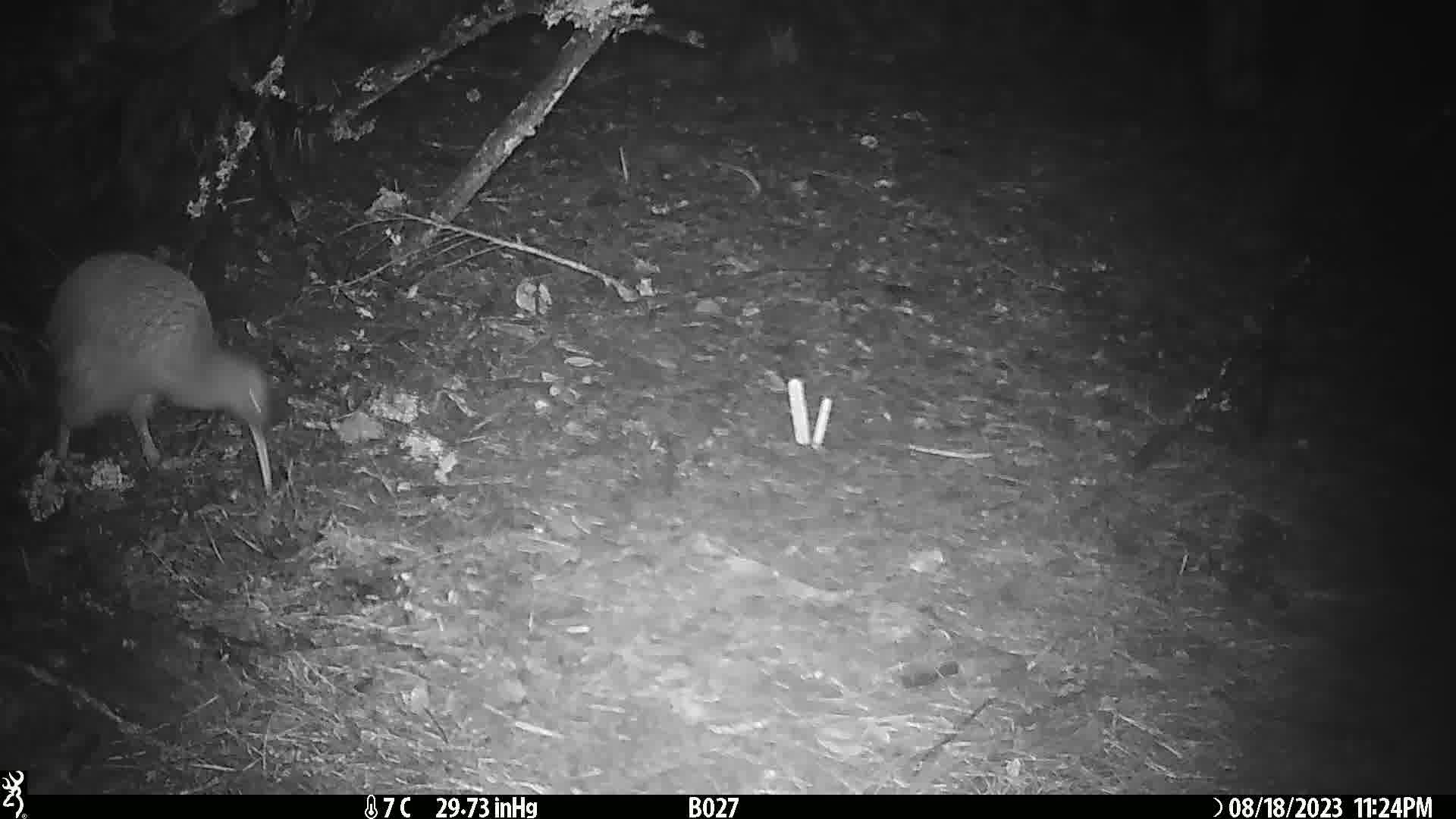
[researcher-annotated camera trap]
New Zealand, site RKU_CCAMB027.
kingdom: Animalia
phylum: Chordata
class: Aves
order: Apterygiformes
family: Apterygidae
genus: Apteryx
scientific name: Apteryx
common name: kiwi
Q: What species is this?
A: Kiwi (Apteryx).